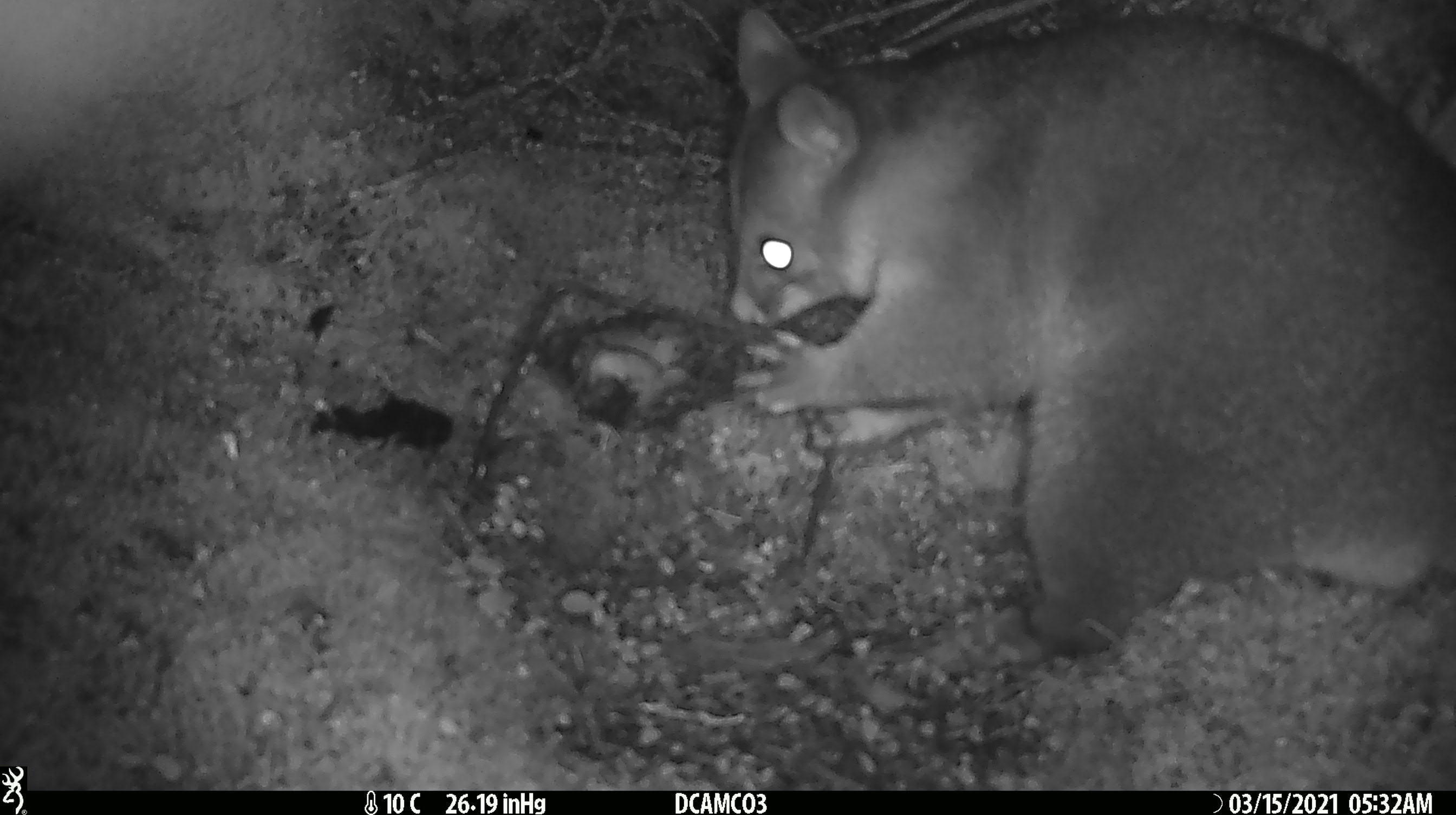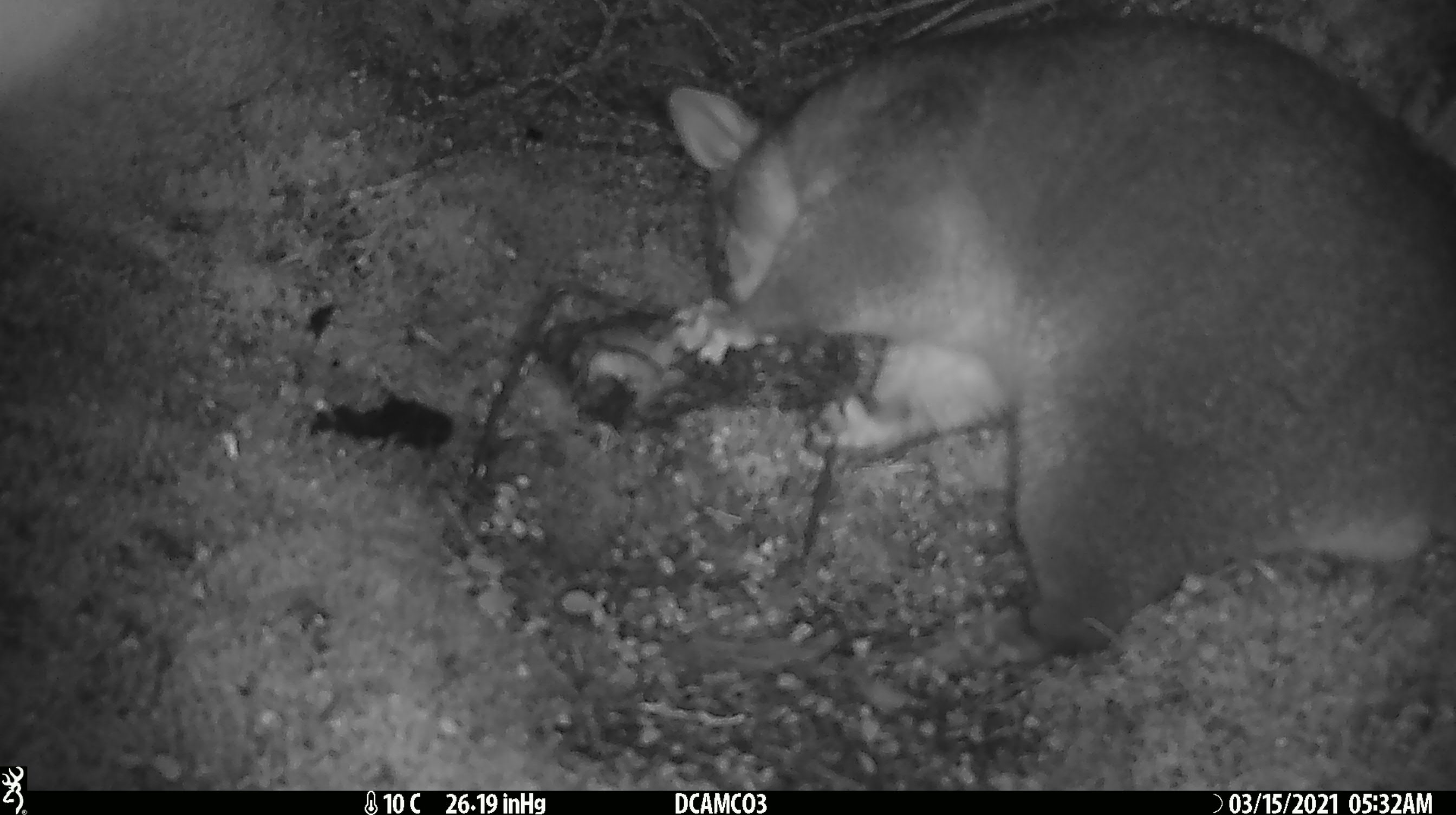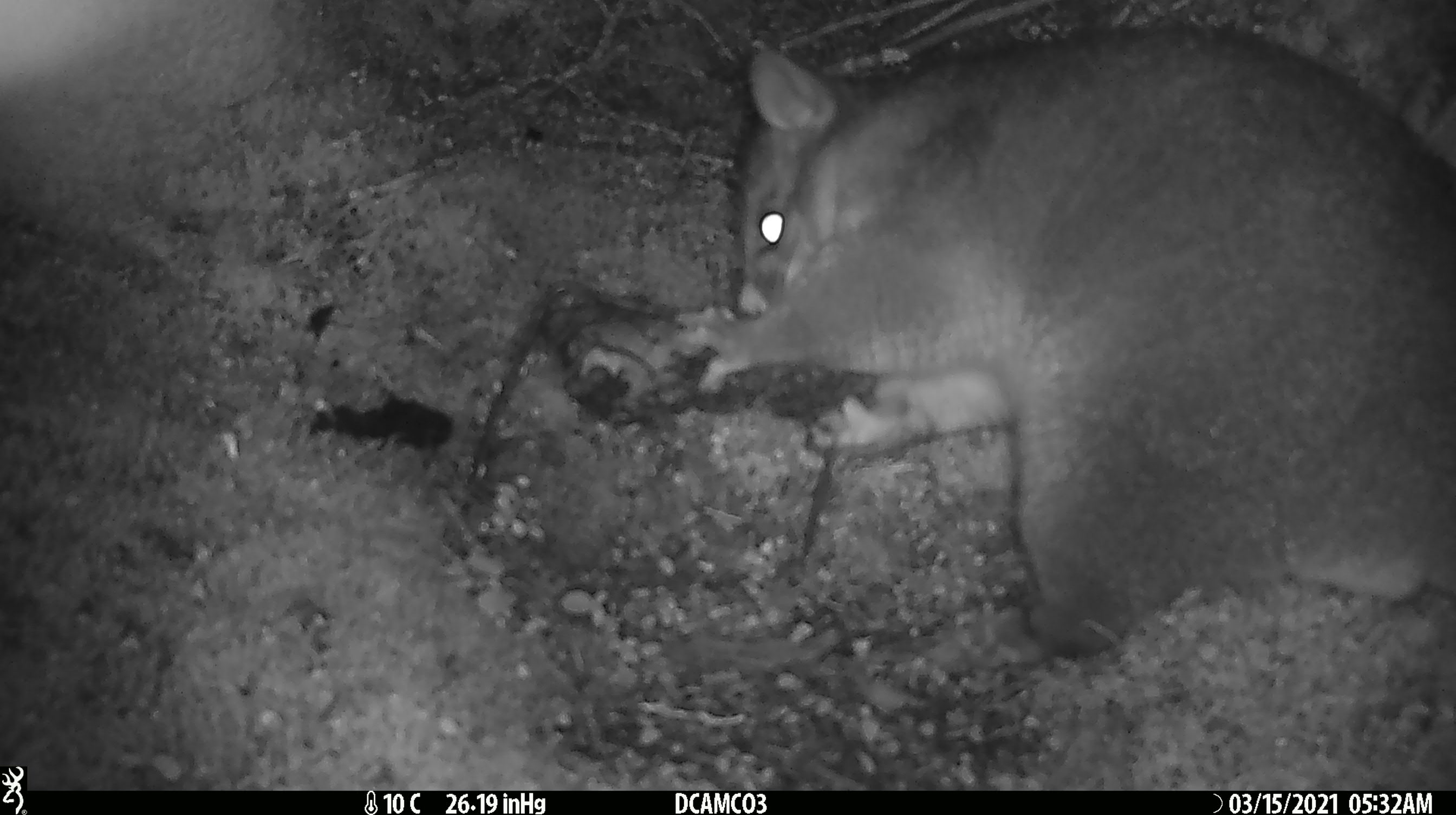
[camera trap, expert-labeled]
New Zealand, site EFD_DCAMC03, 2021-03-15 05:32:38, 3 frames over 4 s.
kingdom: Animalia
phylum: Chordata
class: Mammalia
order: Diprotodontia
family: Phalangeridae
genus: Trichosurus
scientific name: Trichosurus vulpecula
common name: common brushtail possum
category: possum